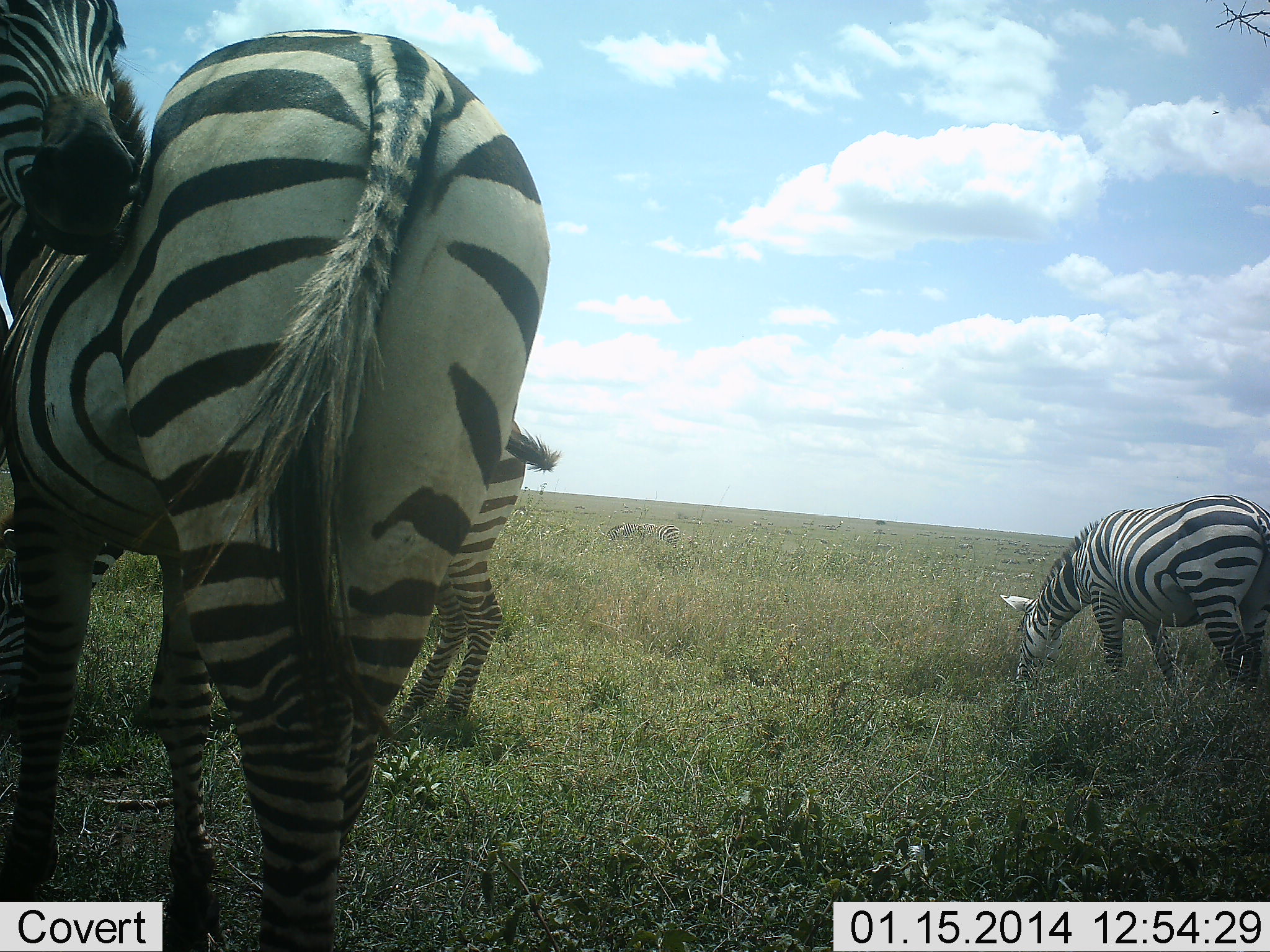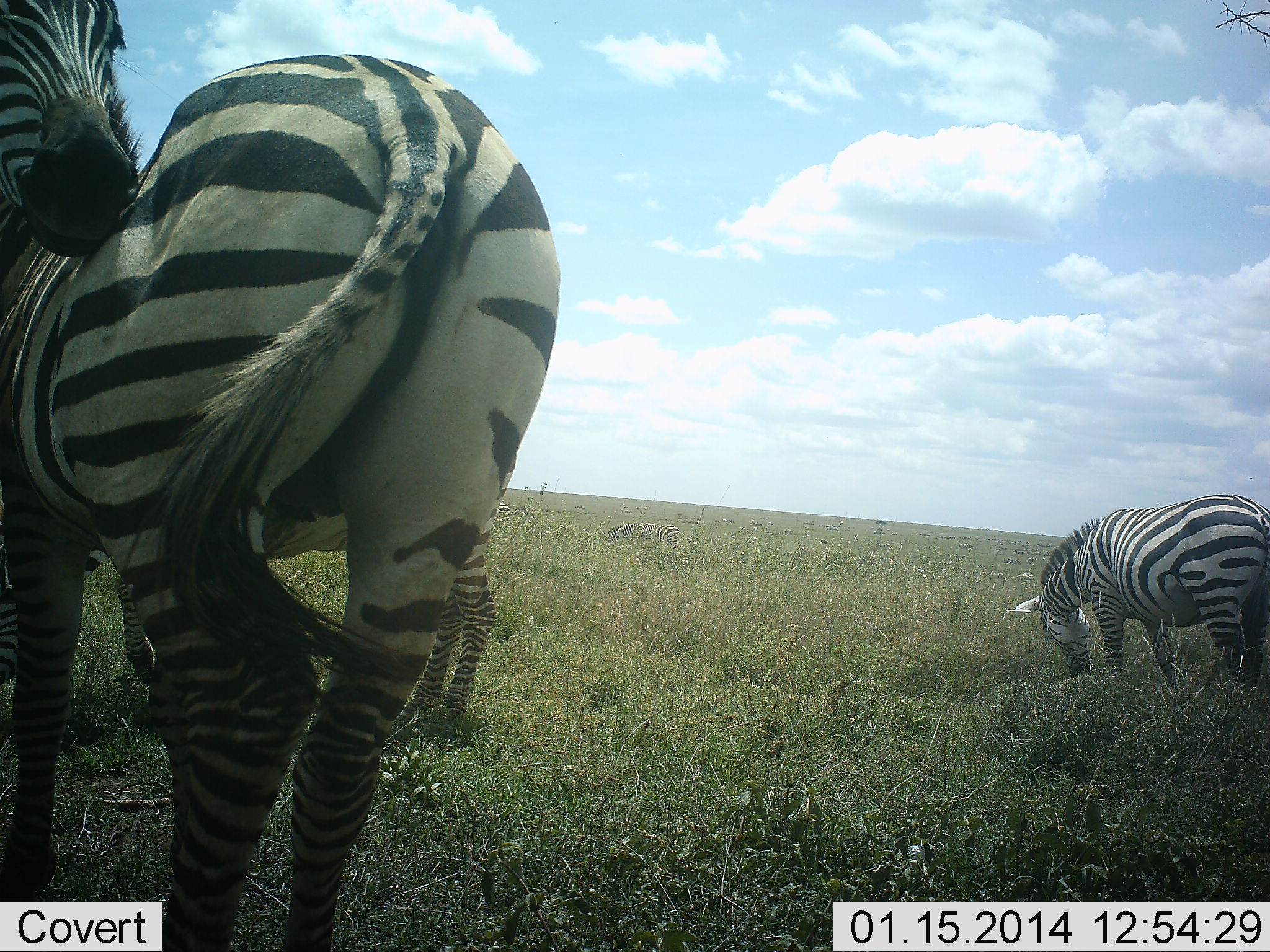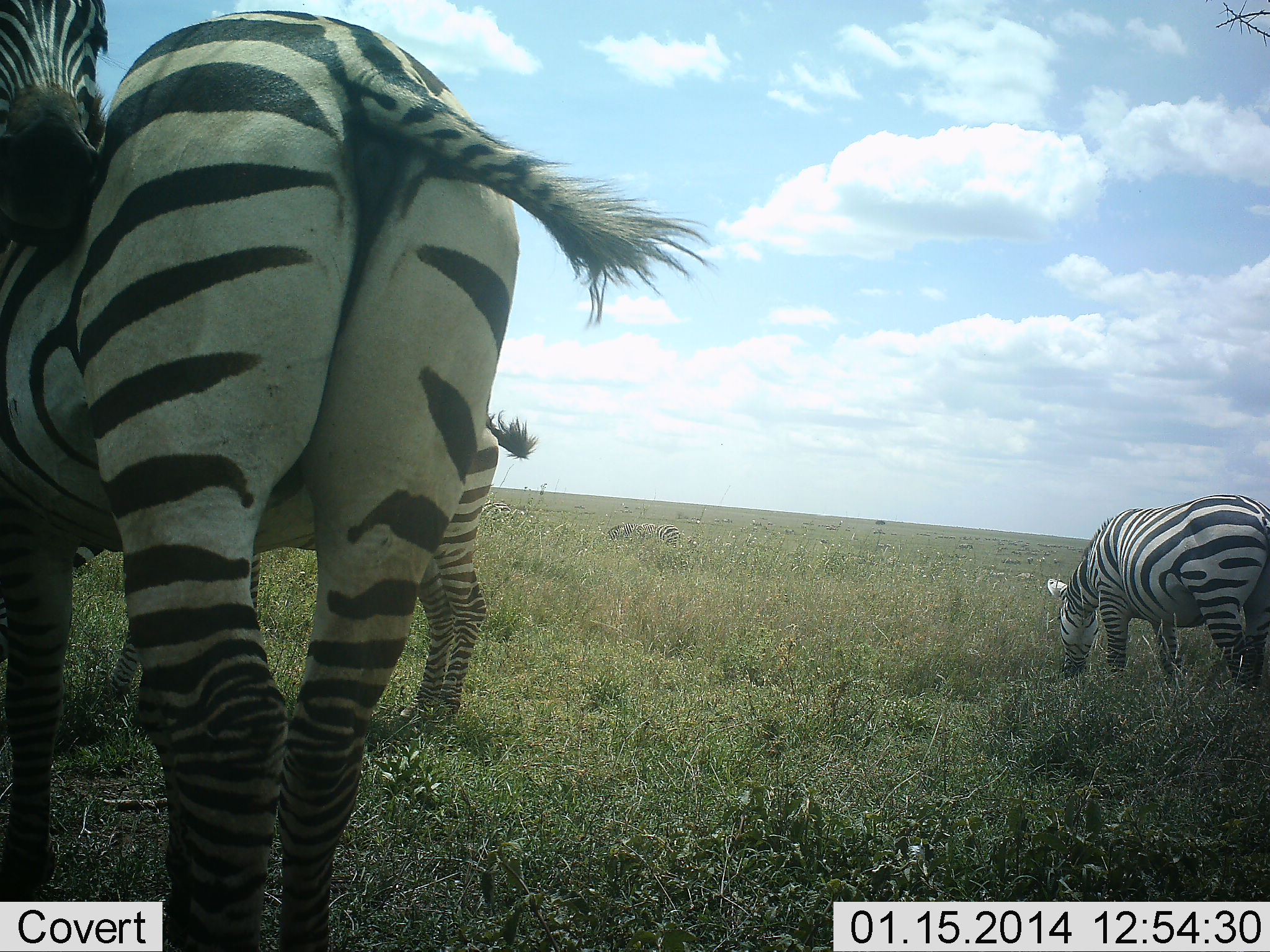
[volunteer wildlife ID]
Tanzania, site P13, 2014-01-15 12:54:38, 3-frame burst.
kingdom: Animalia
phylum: Chordata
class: Mammalia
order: Perissodactyla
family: Equidae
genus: Equus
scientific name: Equus quagga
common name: plains zebra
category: zebra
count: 4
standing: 80%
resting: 0%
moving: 10%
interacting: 60%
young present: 10%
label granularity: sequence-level